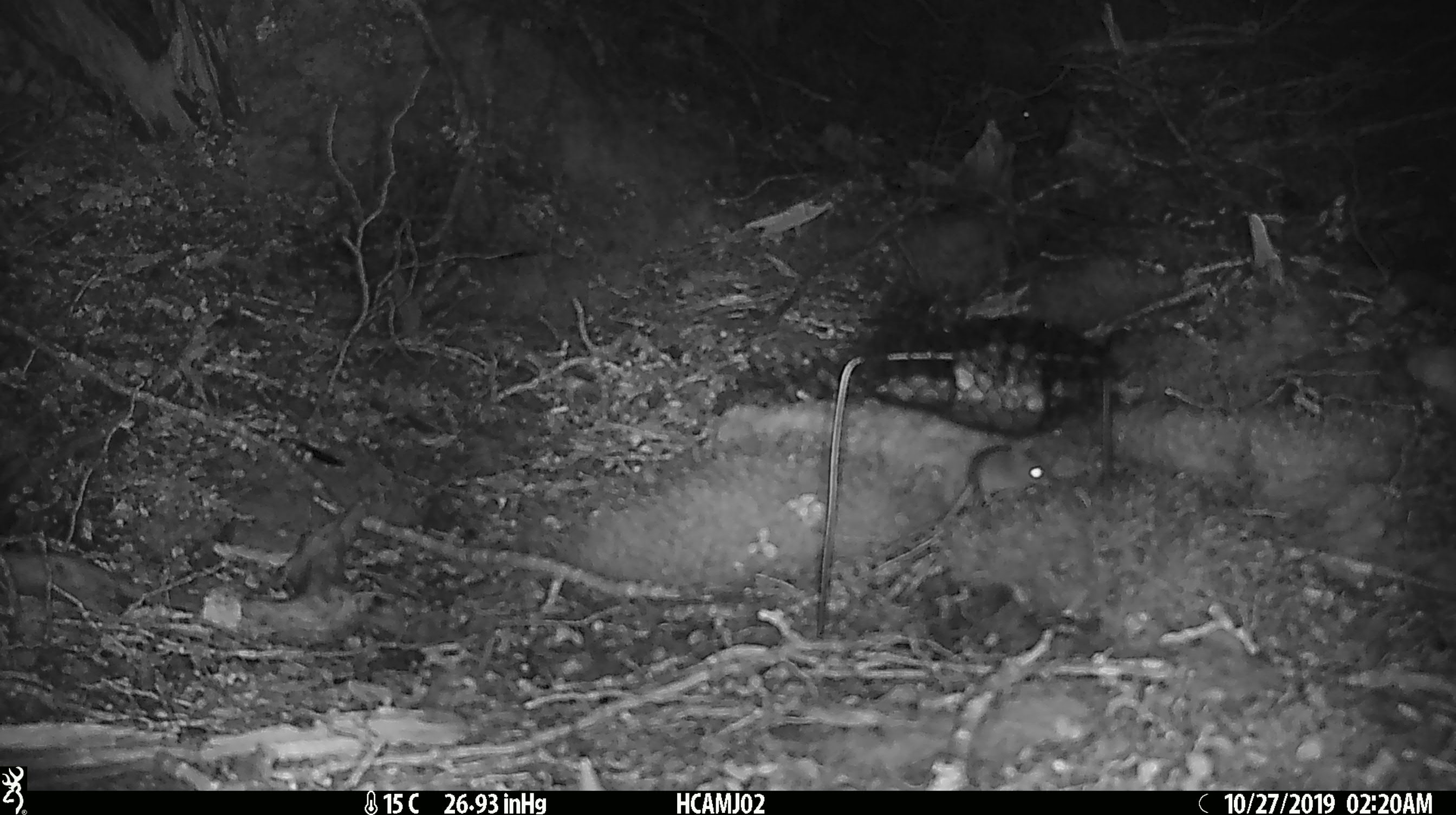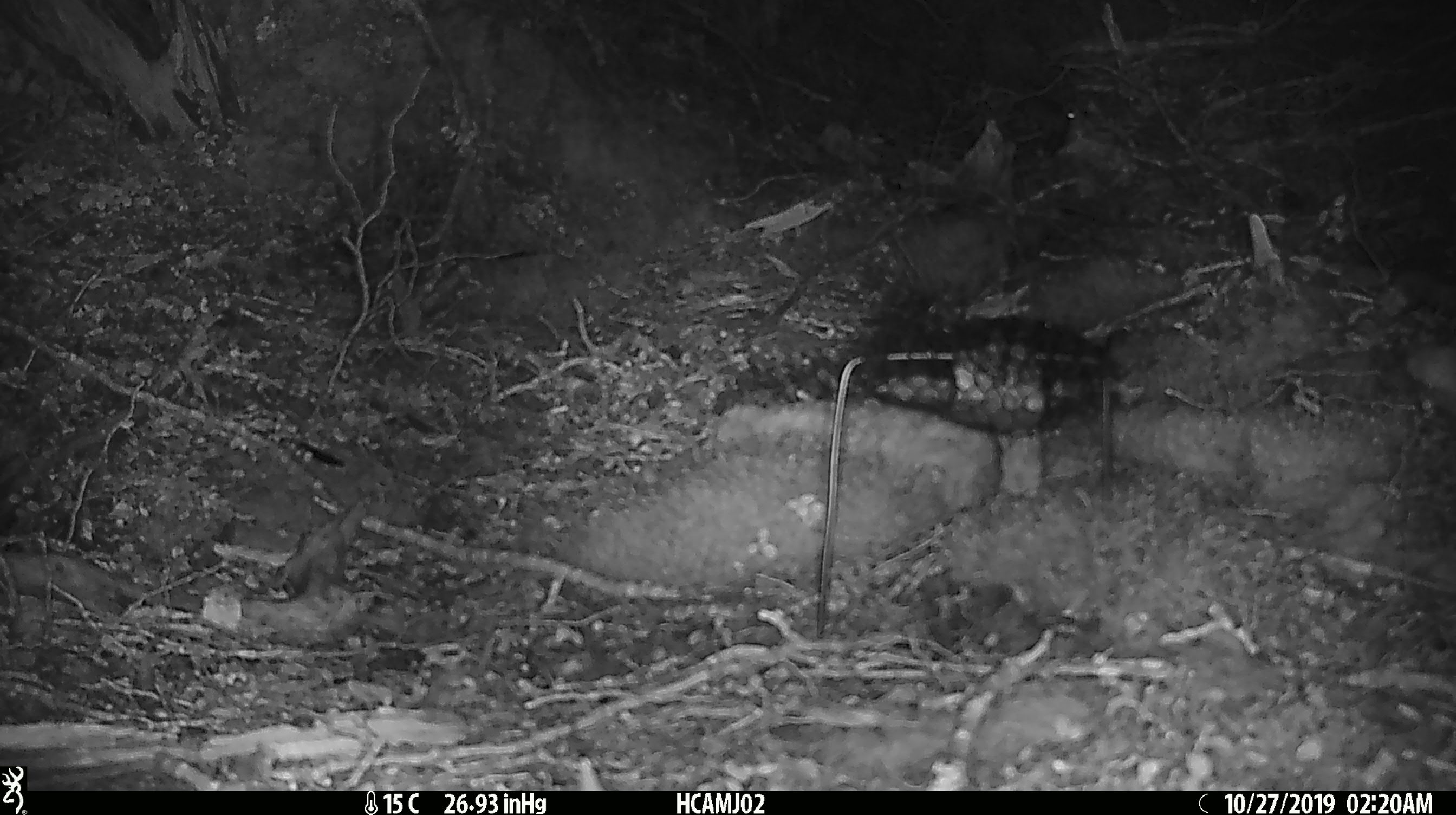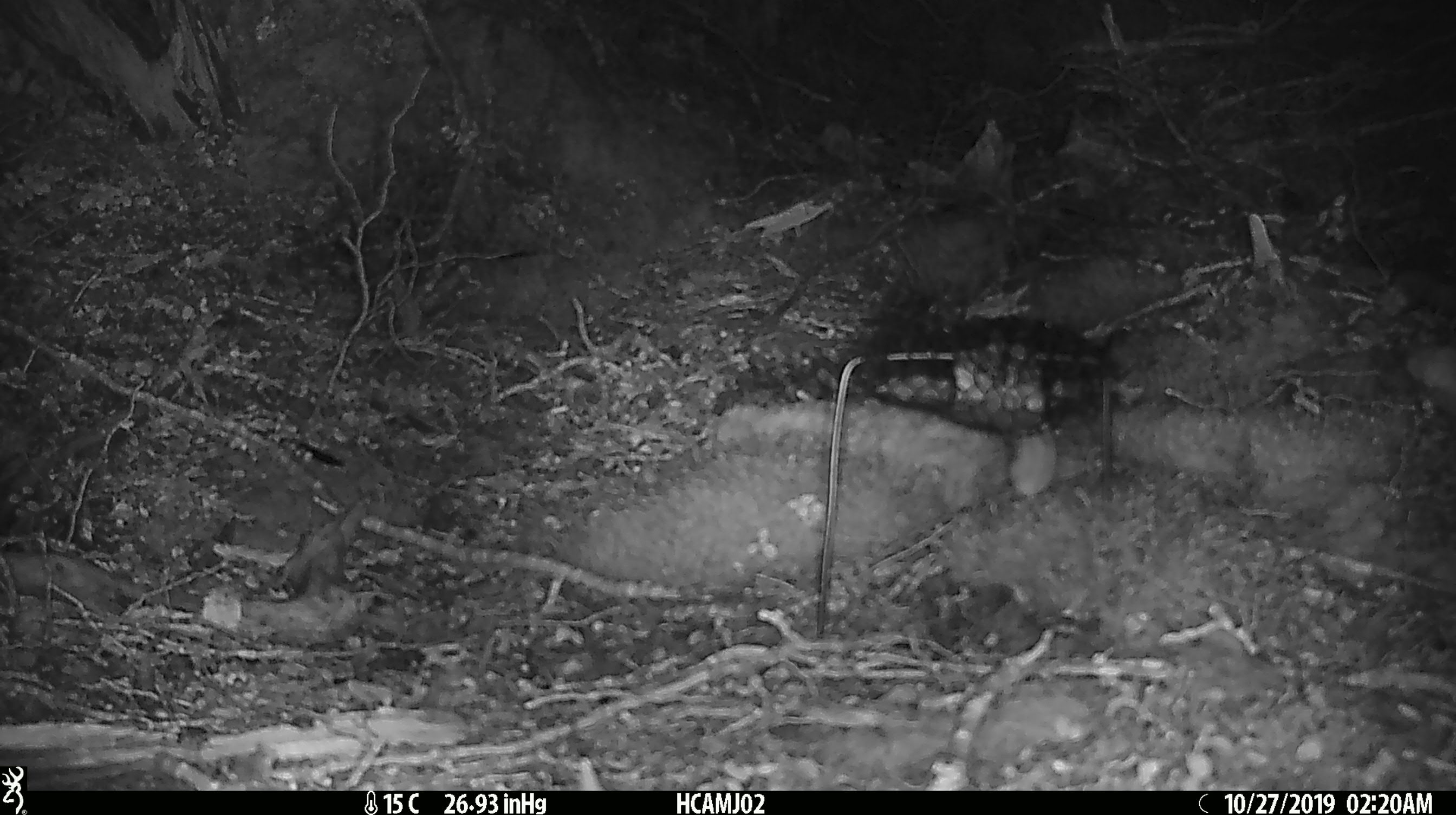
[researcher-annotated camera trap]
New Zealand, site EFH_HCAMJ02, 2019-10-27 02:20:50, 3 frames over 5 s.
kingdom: Animalia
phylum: Chordata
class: Mammalia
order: Rodentia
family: Muridae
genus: Mus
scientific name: Mus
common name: mouse